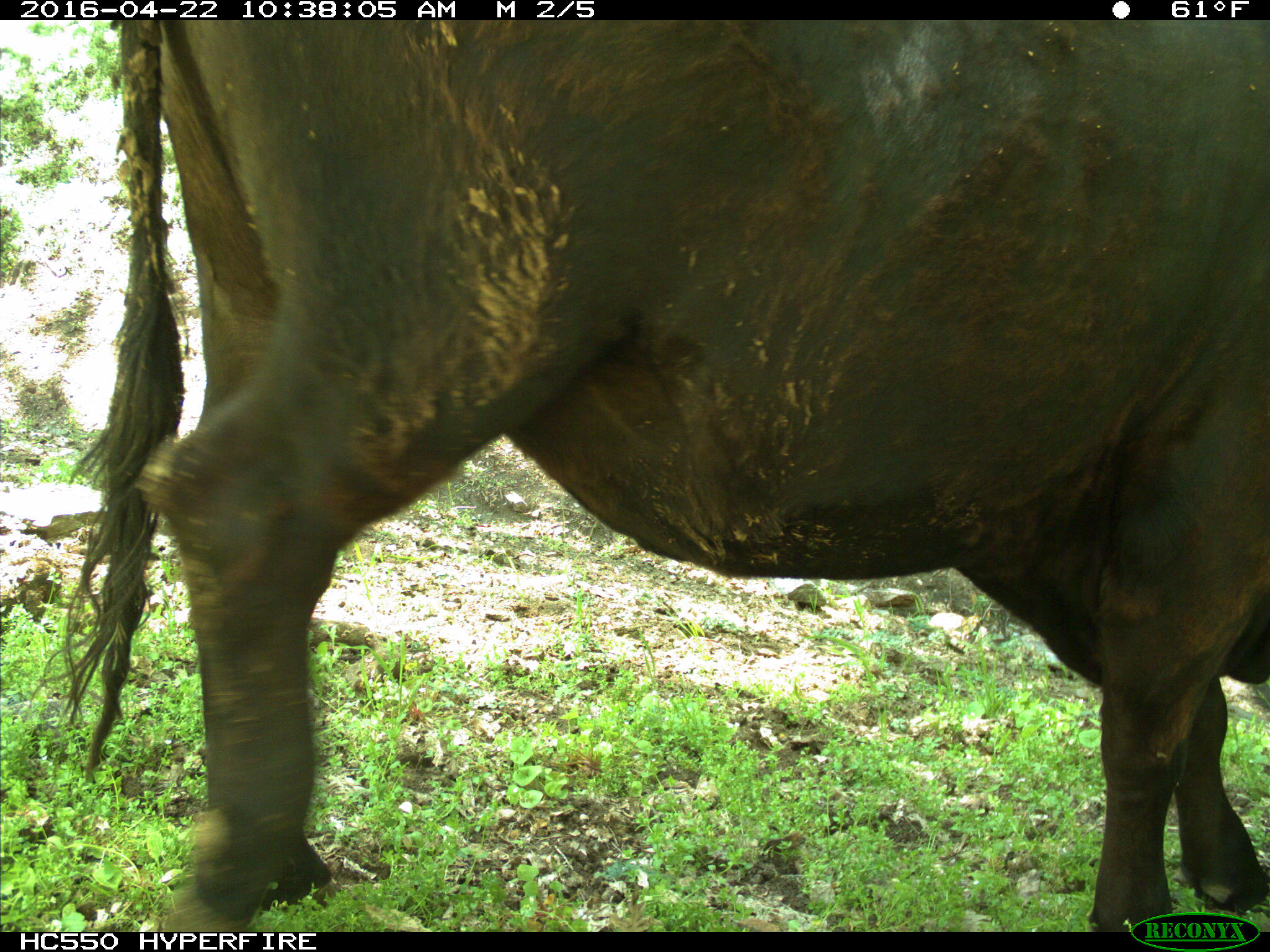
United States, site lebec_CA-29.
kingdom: Animalia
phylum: Chordata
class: Mammalia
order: Artiodactyla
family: Bovidae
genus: Bos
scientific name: Bos taurus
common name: domestic cow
Bos taurus (domestic cow).